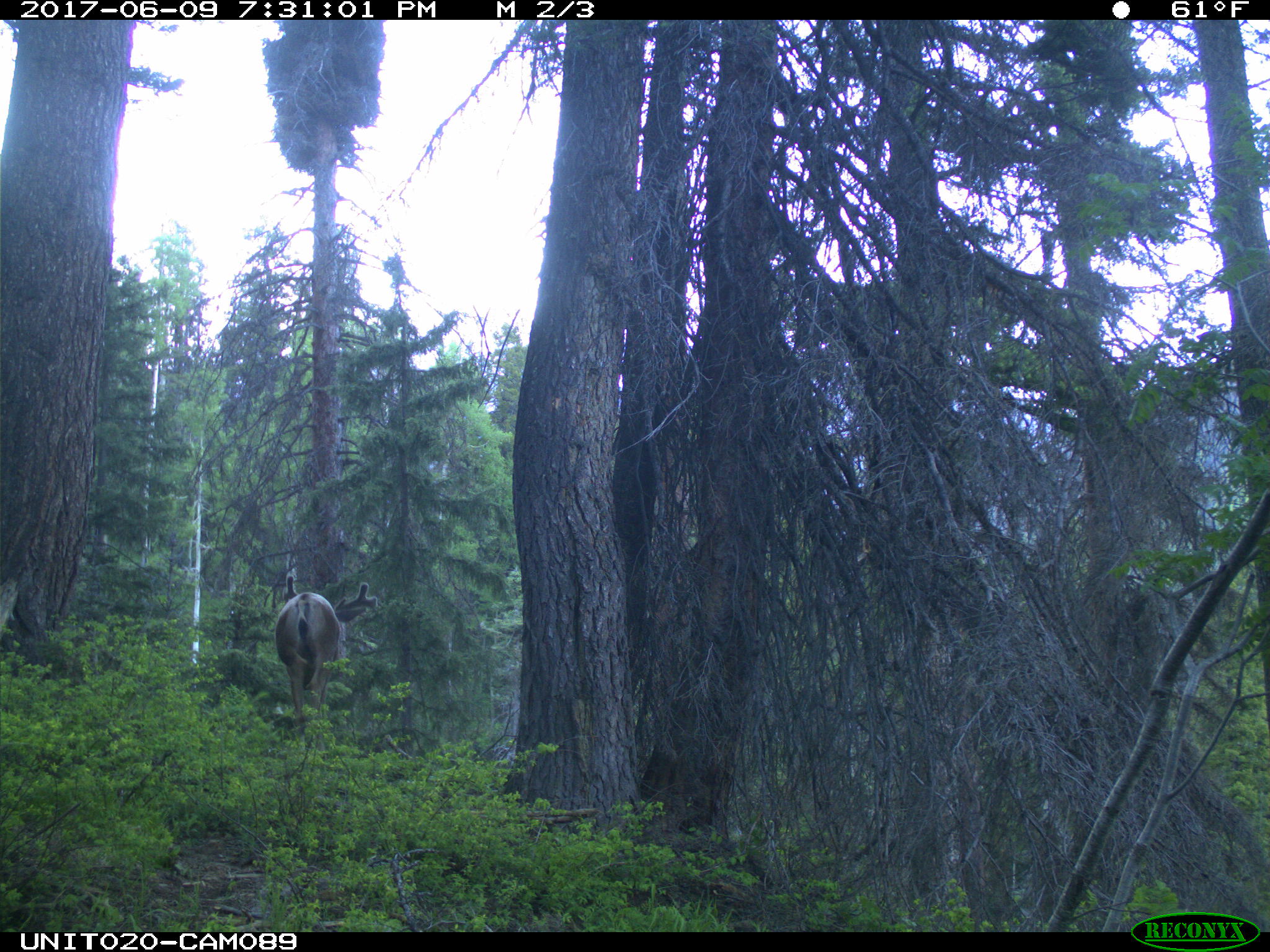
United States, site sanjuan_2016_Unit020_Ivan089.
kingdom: Animalia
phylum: Chordata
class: Mammalia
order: Artiodactyla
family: Cervidae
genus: Odocoileus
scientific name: Odocoileus hemionus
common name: mule deer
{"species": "Odocoileus hemionus (mule deer)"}